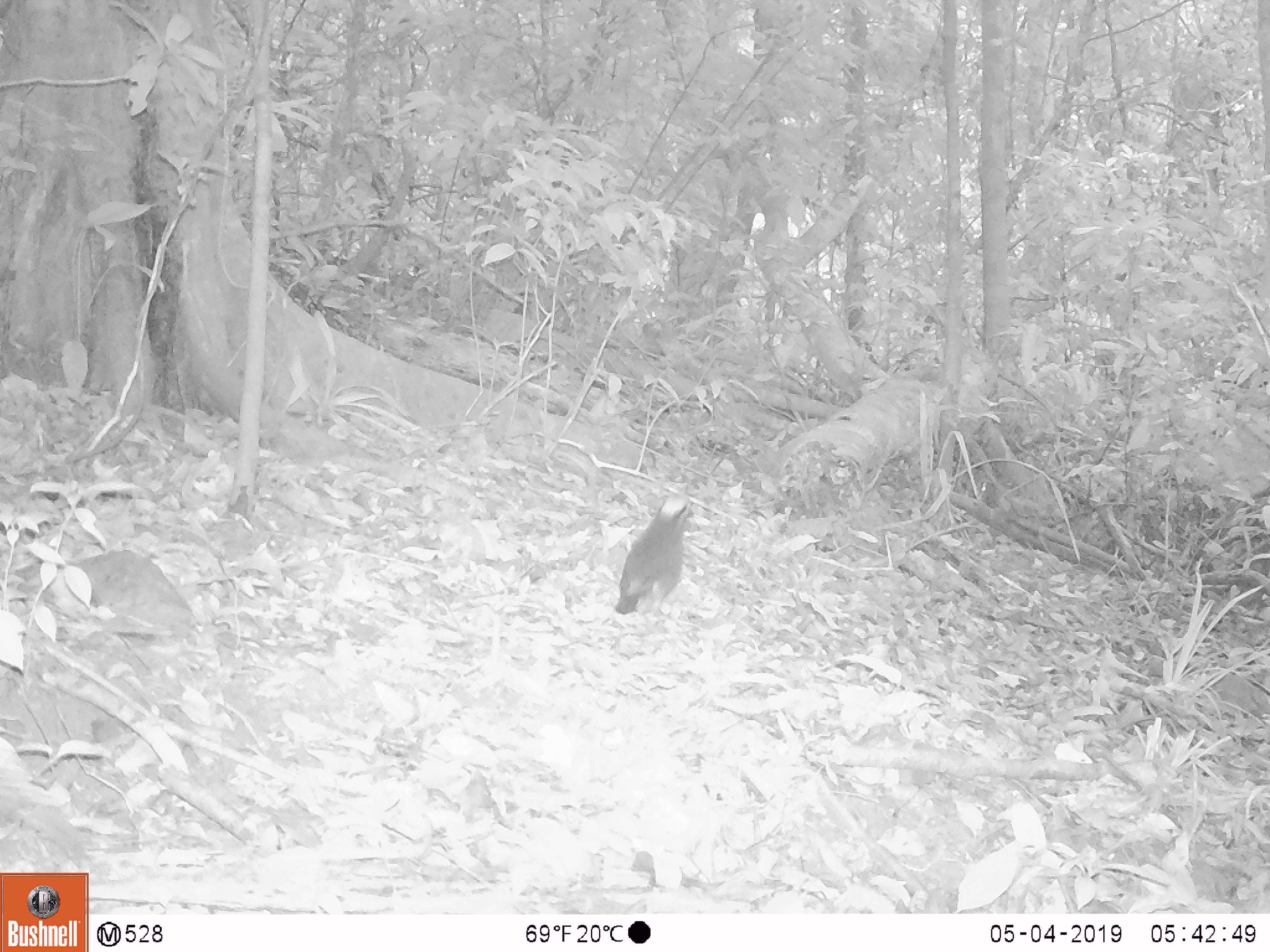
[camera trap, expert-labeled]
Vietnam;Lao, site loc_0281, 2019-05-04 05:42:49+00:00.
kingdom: Animalia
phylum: Chordata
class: Aves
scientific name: Aves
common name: bird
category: unidentified bird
Unidentified bird (bird) (Aves). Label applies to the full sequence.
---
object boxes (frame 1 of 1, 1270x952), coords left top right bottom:
unidentified bird: 613 493 694 622